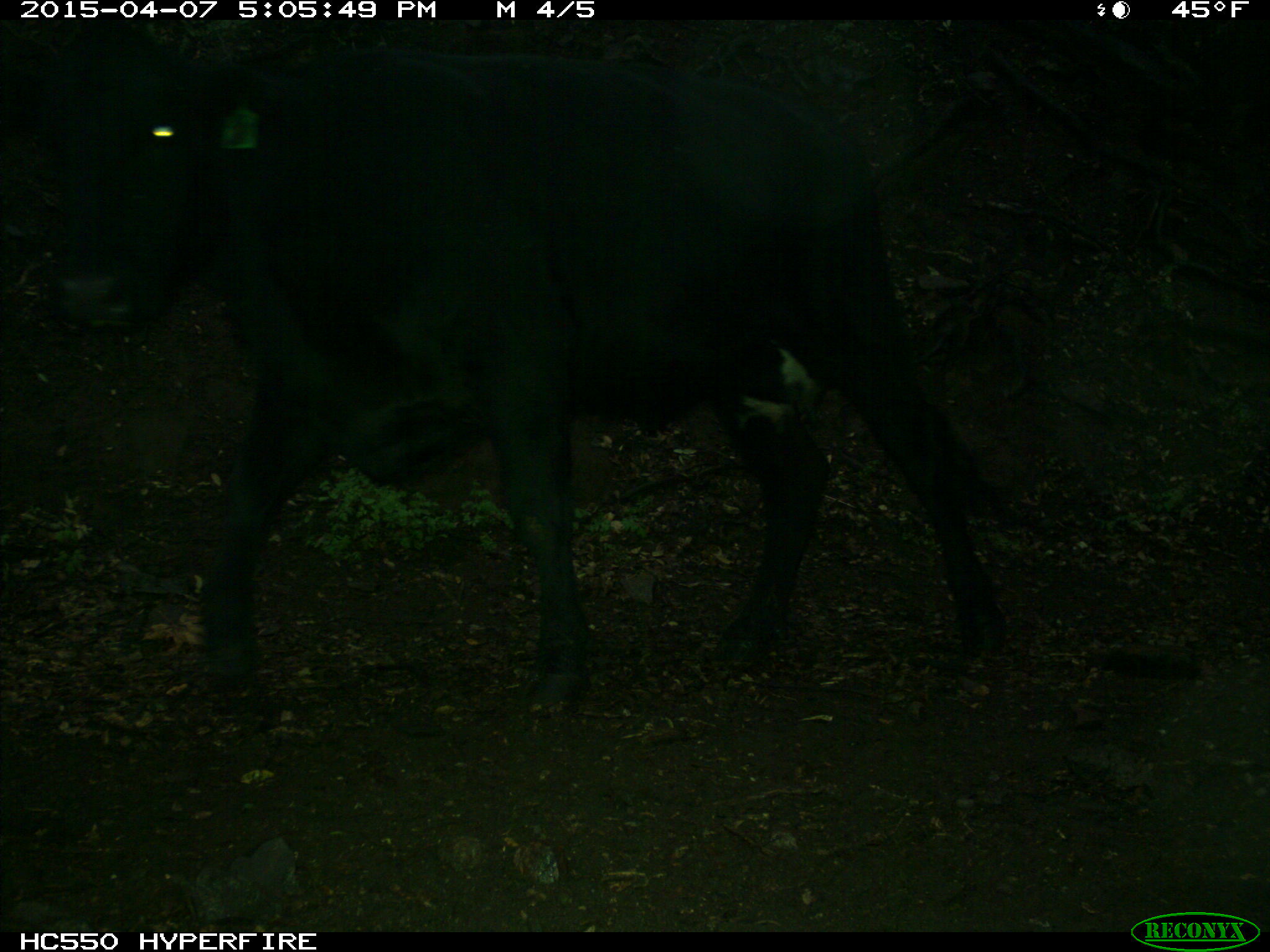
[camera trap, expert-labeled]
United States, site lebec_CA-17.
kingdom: Animalia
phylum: Chordata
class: Mammalia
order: Artiodactyla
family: Bovidae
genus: Bos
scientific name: Bos taurus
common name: domestic cow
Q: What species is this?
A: Bos taurus (domestic cow).